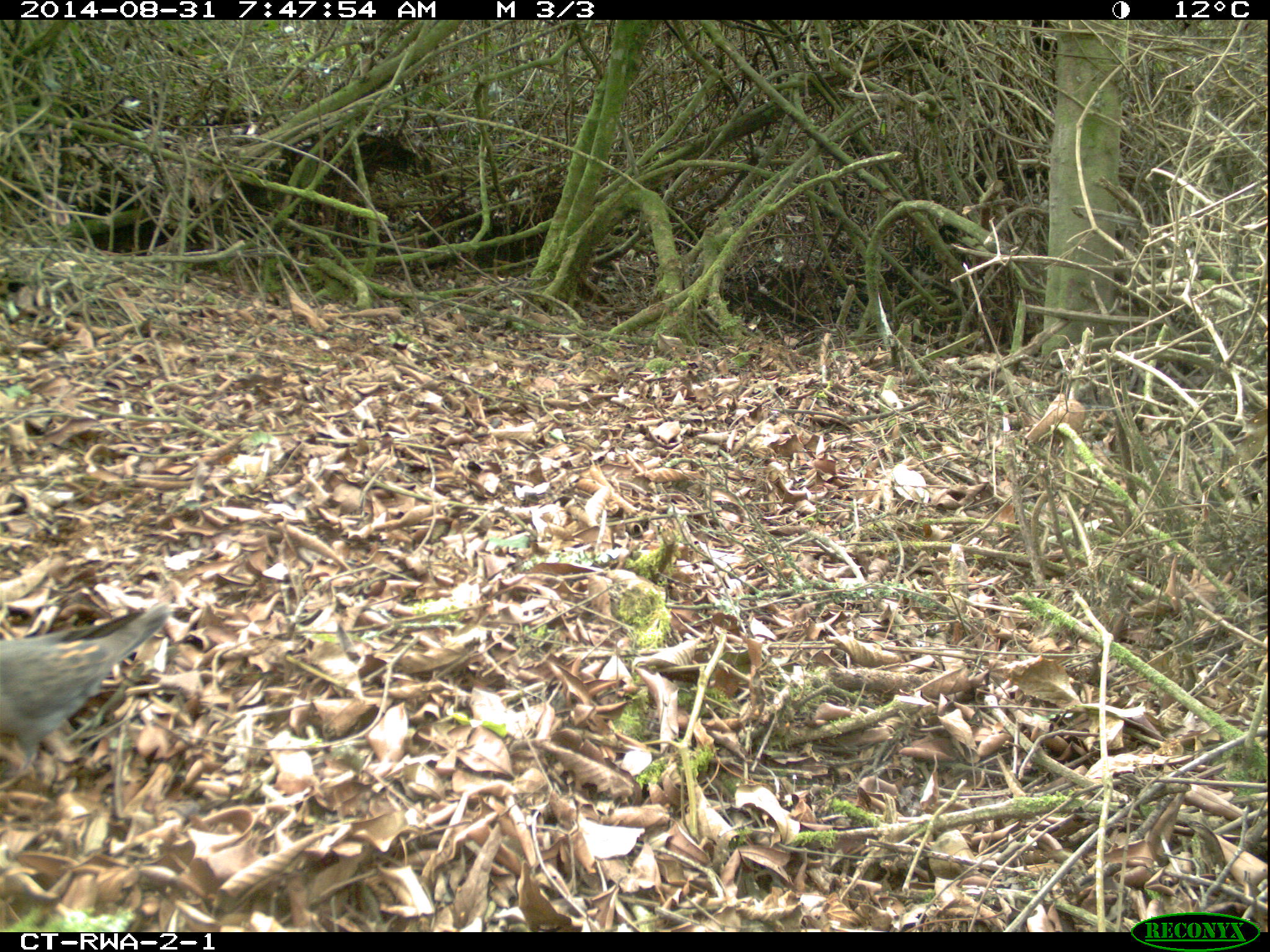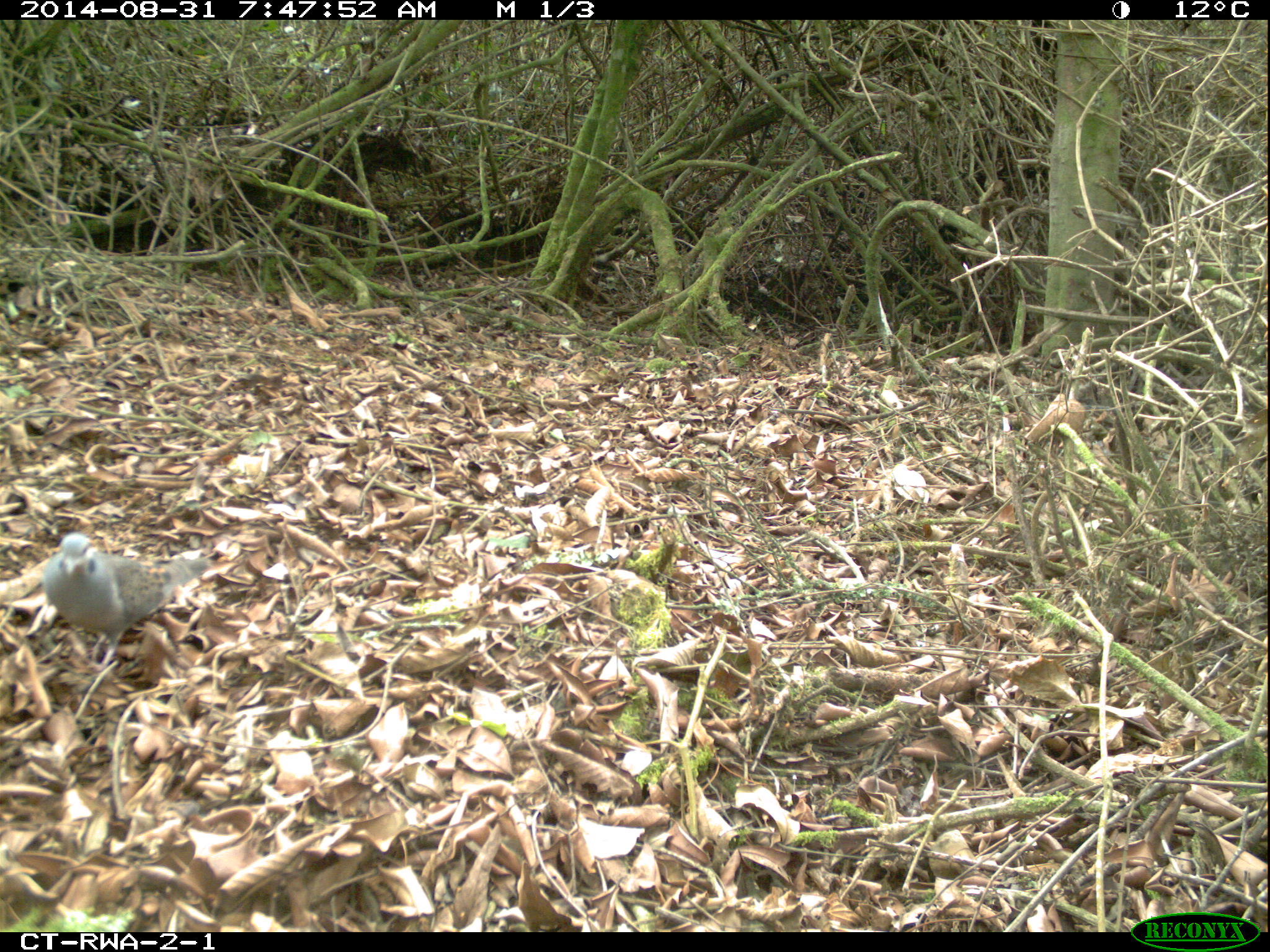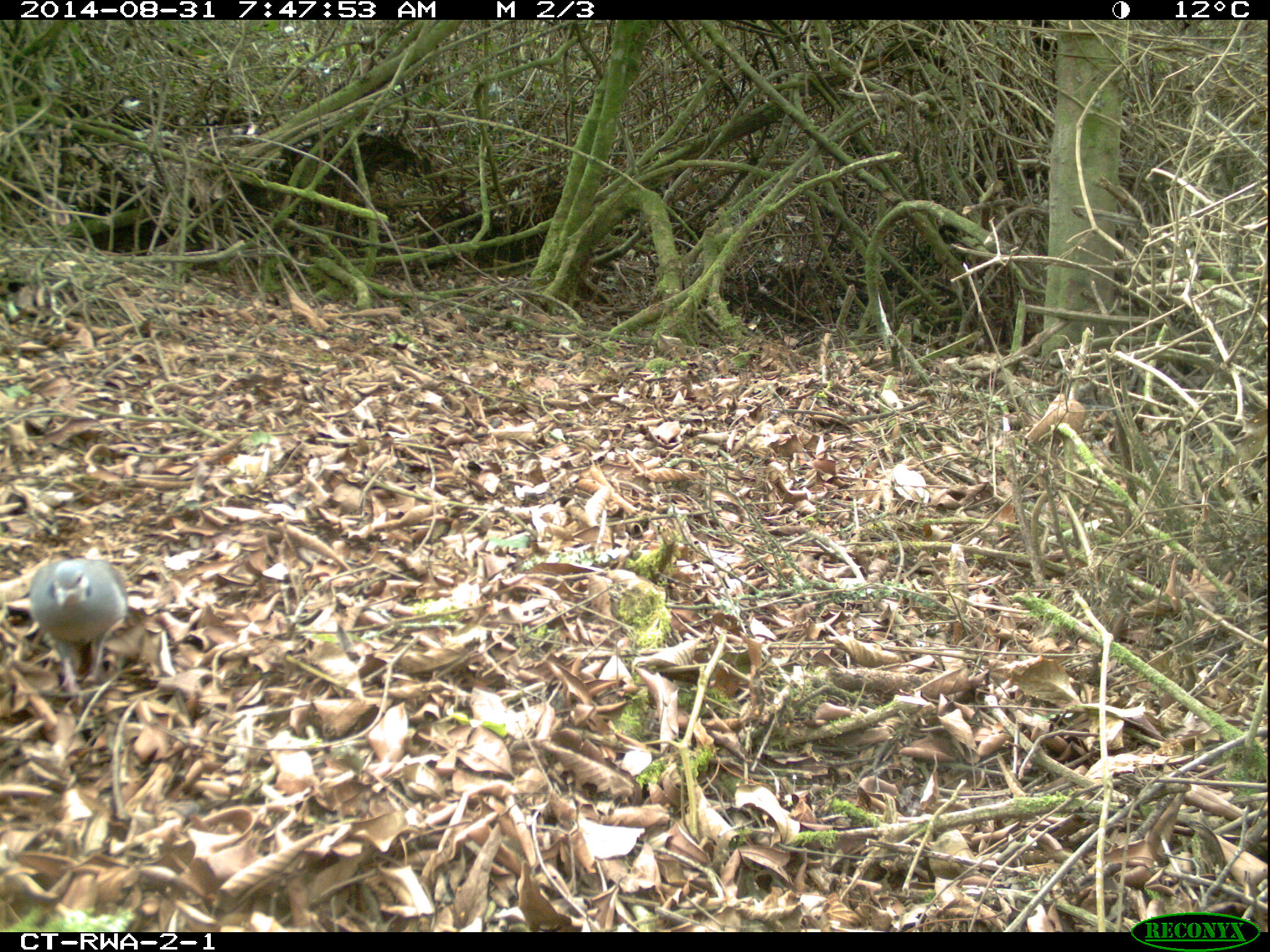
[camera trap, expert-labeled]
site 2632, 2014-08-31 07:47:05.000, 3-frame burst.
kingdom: Animalia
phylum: Chordata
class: Aves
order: Columbiformes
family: Columbidae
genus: Streptopelia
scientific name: Streptopelia lugens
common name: dusky turtle dove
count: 3